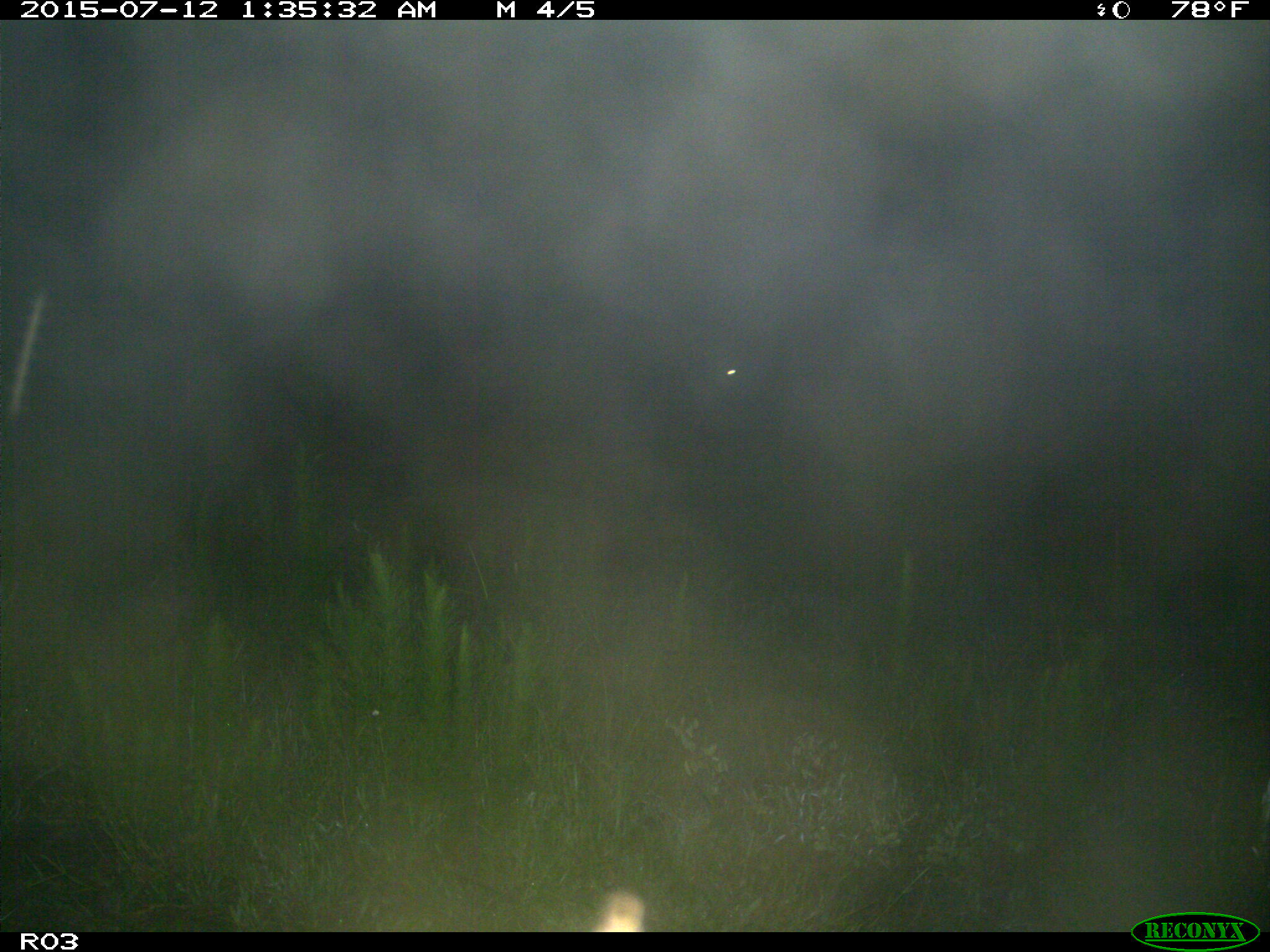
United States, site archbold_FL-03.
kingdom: Animalia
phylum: Chordata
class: Mammalia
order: Artiodactyla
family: Bovidae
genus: Bos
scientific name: Bos taurus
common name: domestic cow